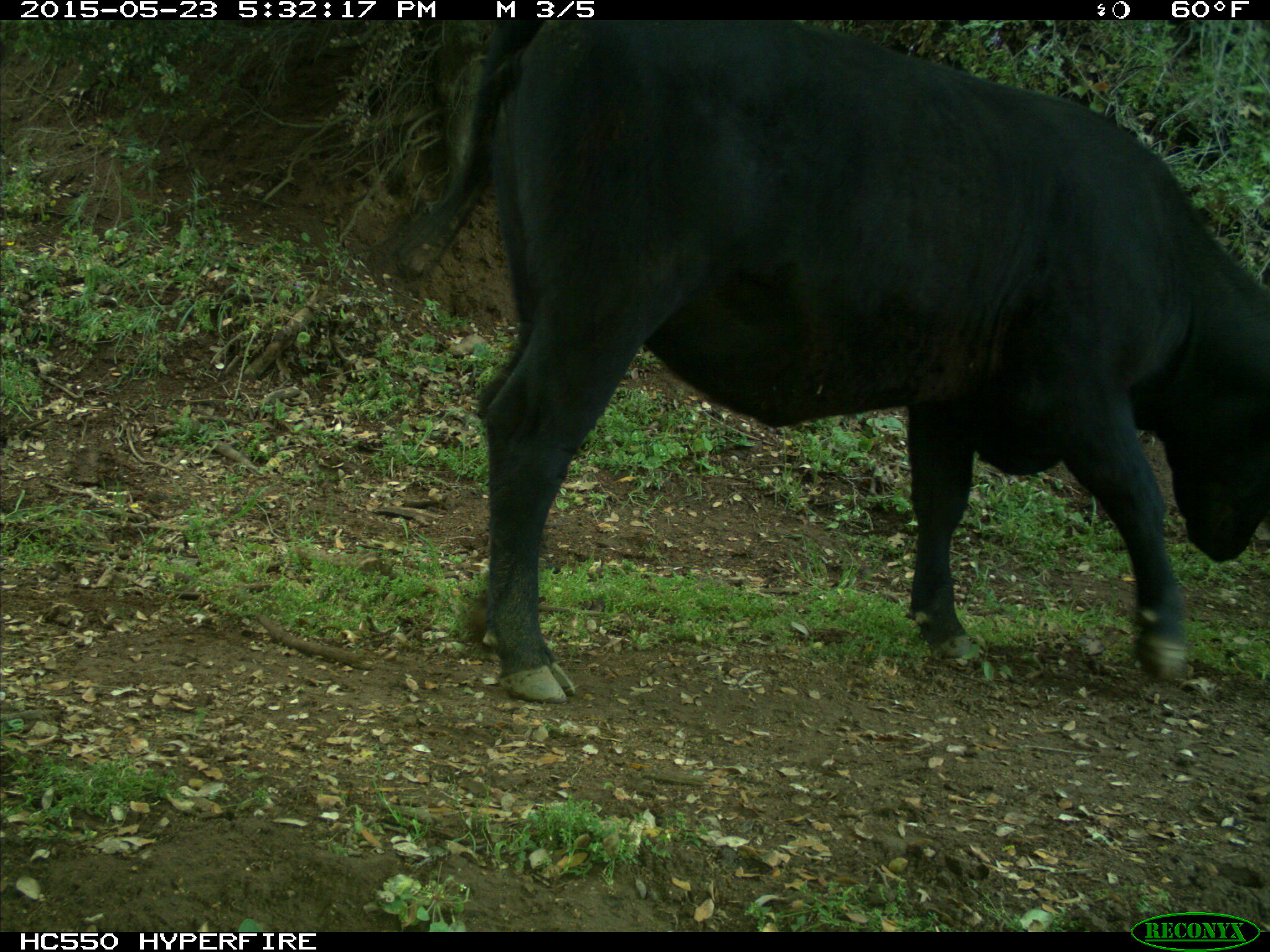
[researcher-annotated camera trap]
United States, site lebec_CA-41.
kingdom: Animalia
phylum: Chordata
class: Mammalia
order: Artiodactyla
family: Bovidae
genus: Bos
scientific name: Bos taurus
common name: domestic cow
Bos taurus (domestic cow).